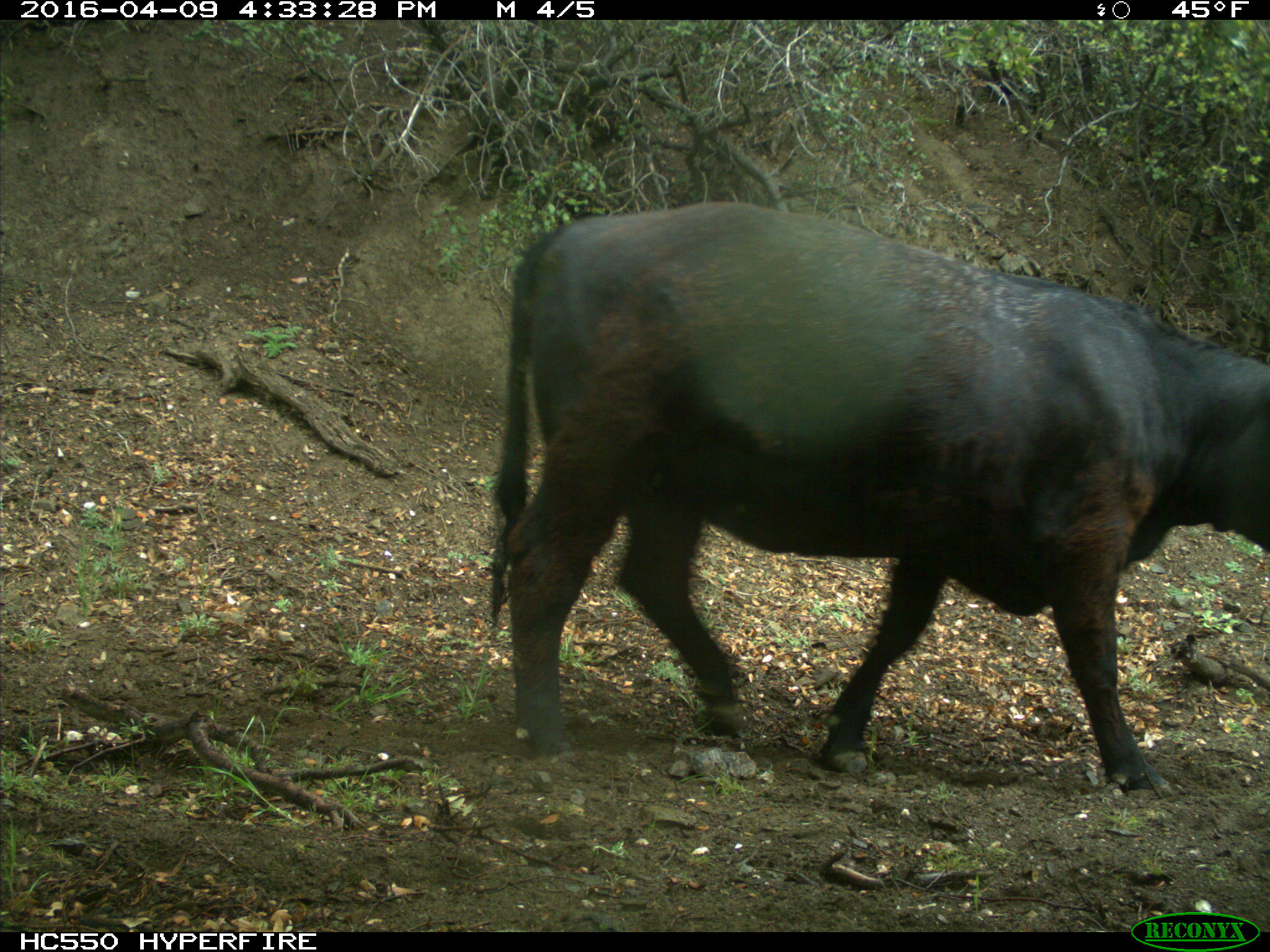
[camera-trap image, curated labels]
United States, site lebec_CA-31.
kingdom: Animalia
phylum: Chordata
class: Mammalia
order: Artiodactyla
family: Bovidae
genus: Bos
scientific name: Bos taurus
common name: domestic cow